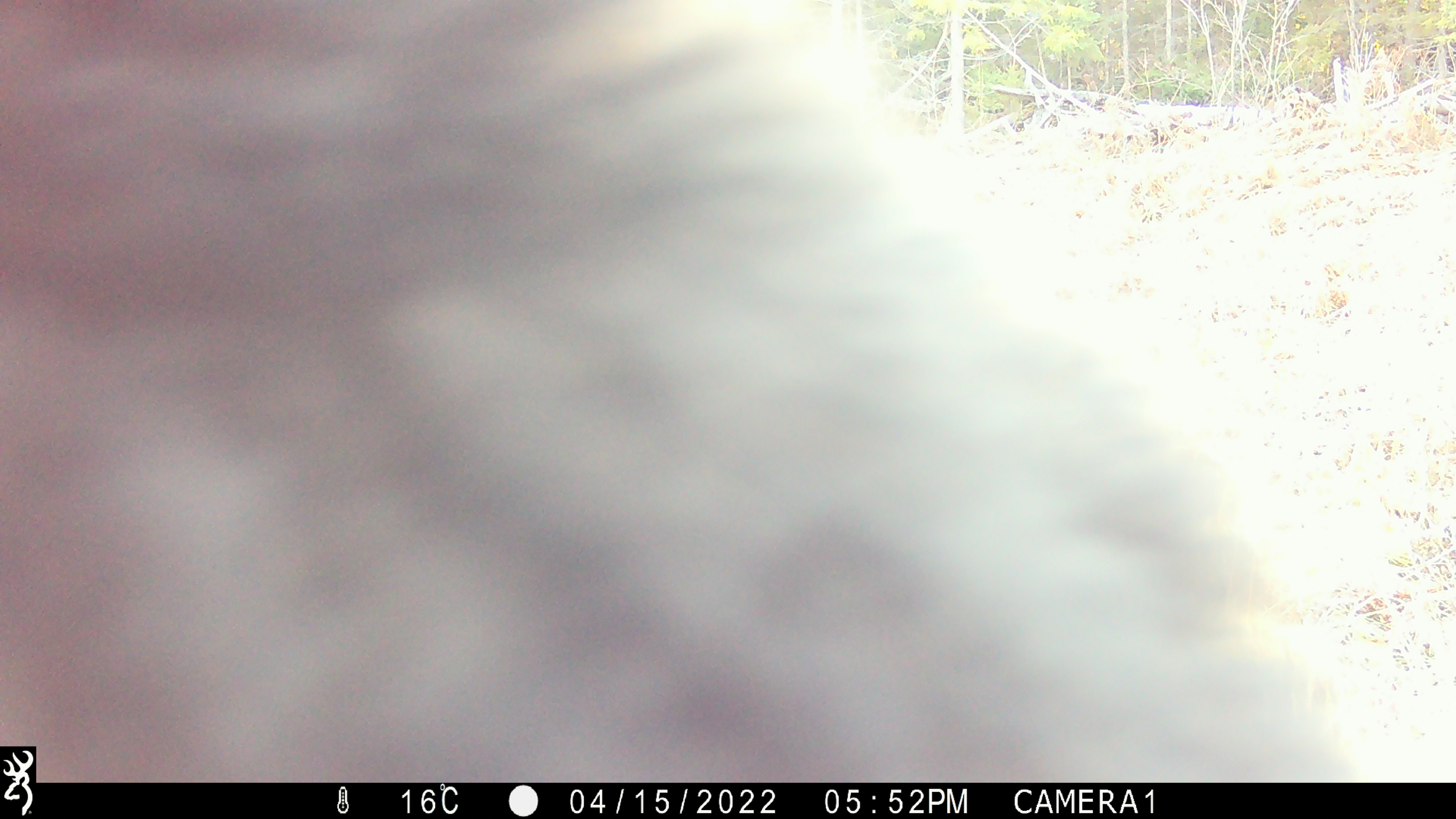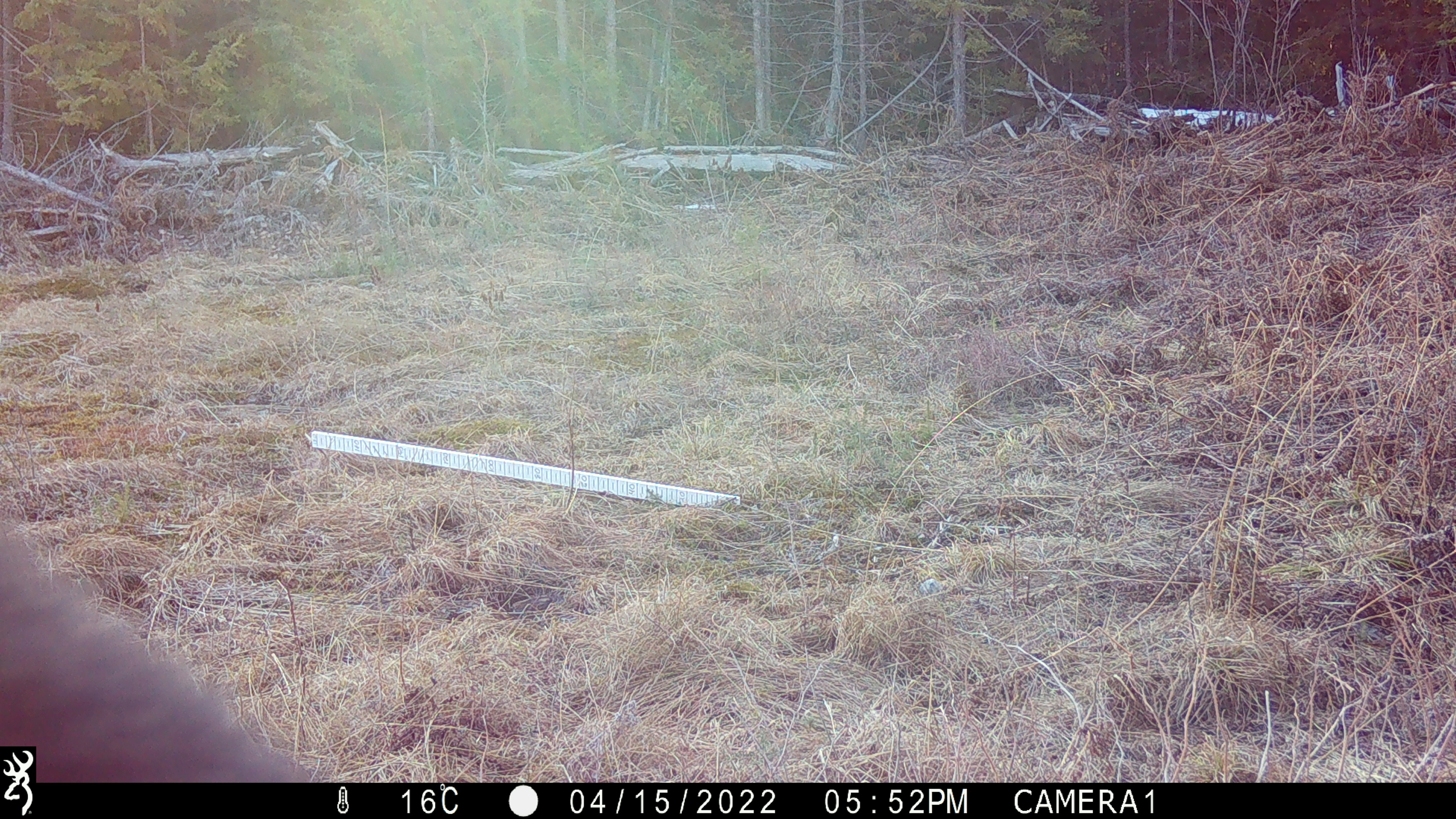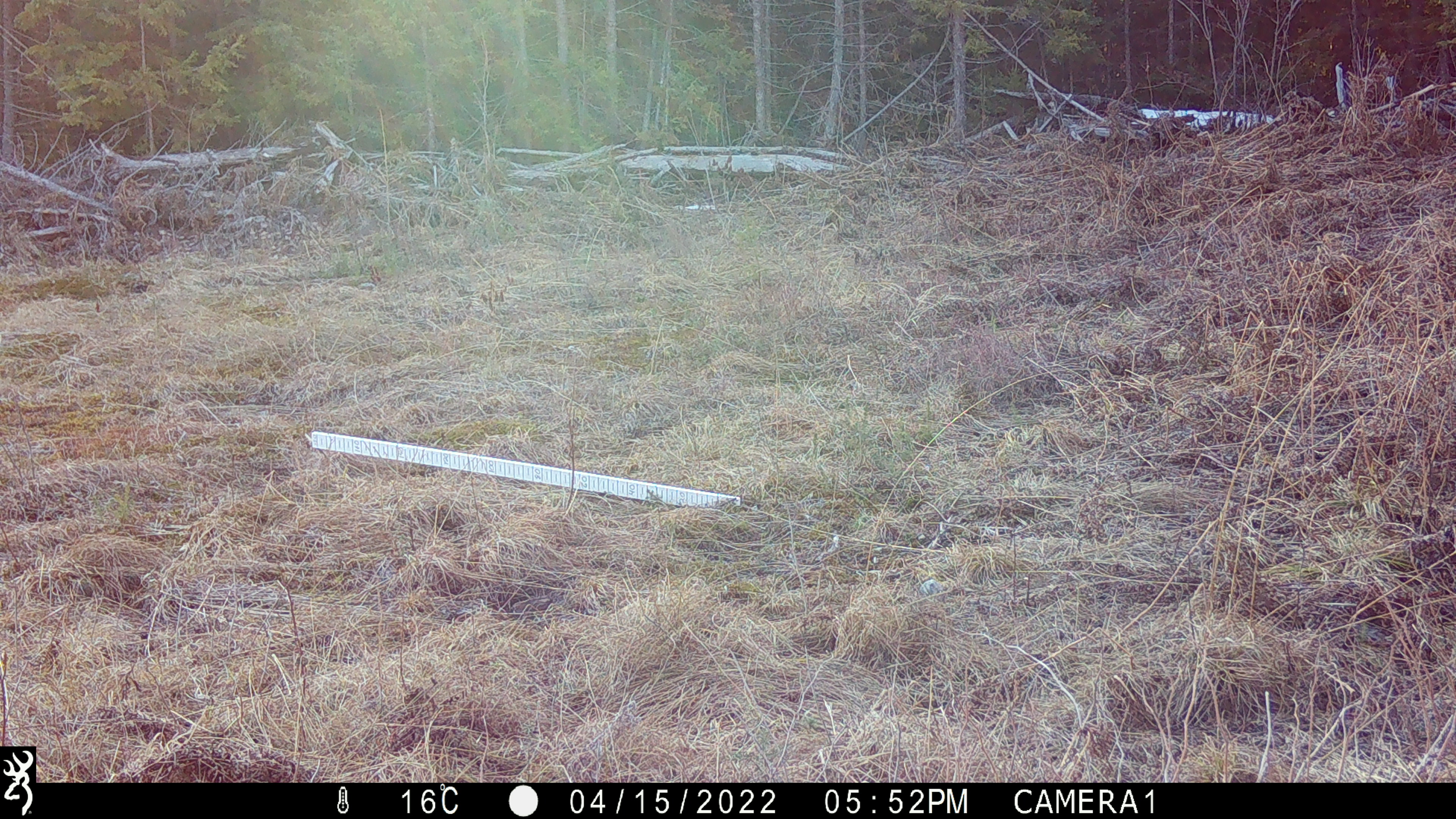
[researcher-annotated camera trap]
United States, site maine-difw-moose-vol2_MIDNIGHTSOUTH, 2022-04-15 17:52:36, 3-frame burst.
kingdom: Animalia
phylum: Chordata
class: Mammalia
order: Carnivora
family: Ursidae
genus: Ursus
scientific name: Ursus americanus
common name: black bear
Black bear (Ursus americanus).